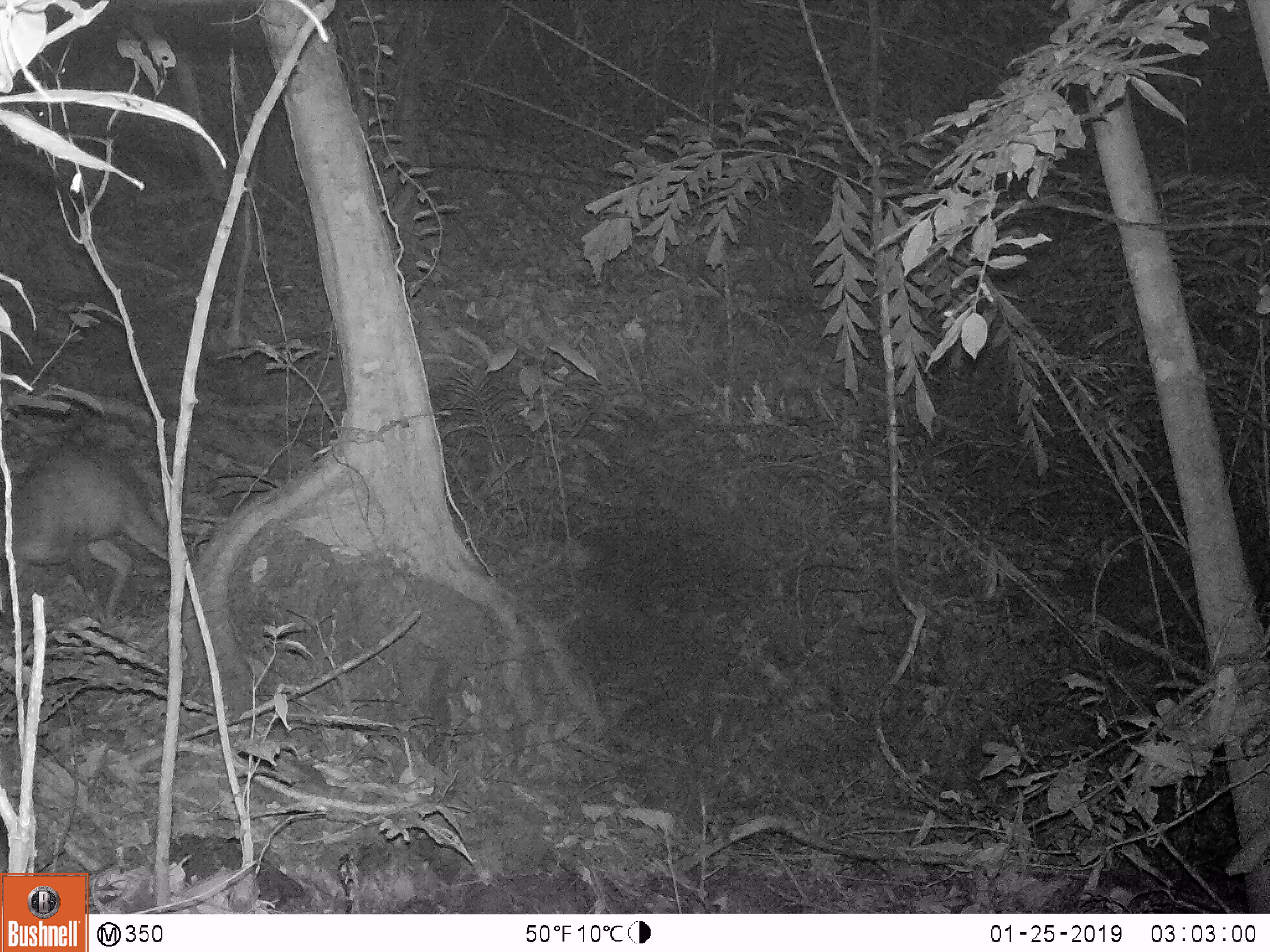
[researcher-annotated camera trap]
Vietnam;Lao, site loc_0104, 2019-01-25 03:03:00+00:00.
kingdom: Animalia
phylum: Chordata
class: Mammalia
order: Artiodactyla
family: Cervidae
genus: Muntiacus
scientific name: Muntiacus rooseveltorum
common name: roosevelt's muntjac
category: roosevelts muntjac group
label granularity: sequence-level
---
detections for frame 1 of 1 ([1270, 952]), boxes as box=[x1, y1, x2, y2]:
roosevelts muntjac group: box=[0, 441, 167, 628]